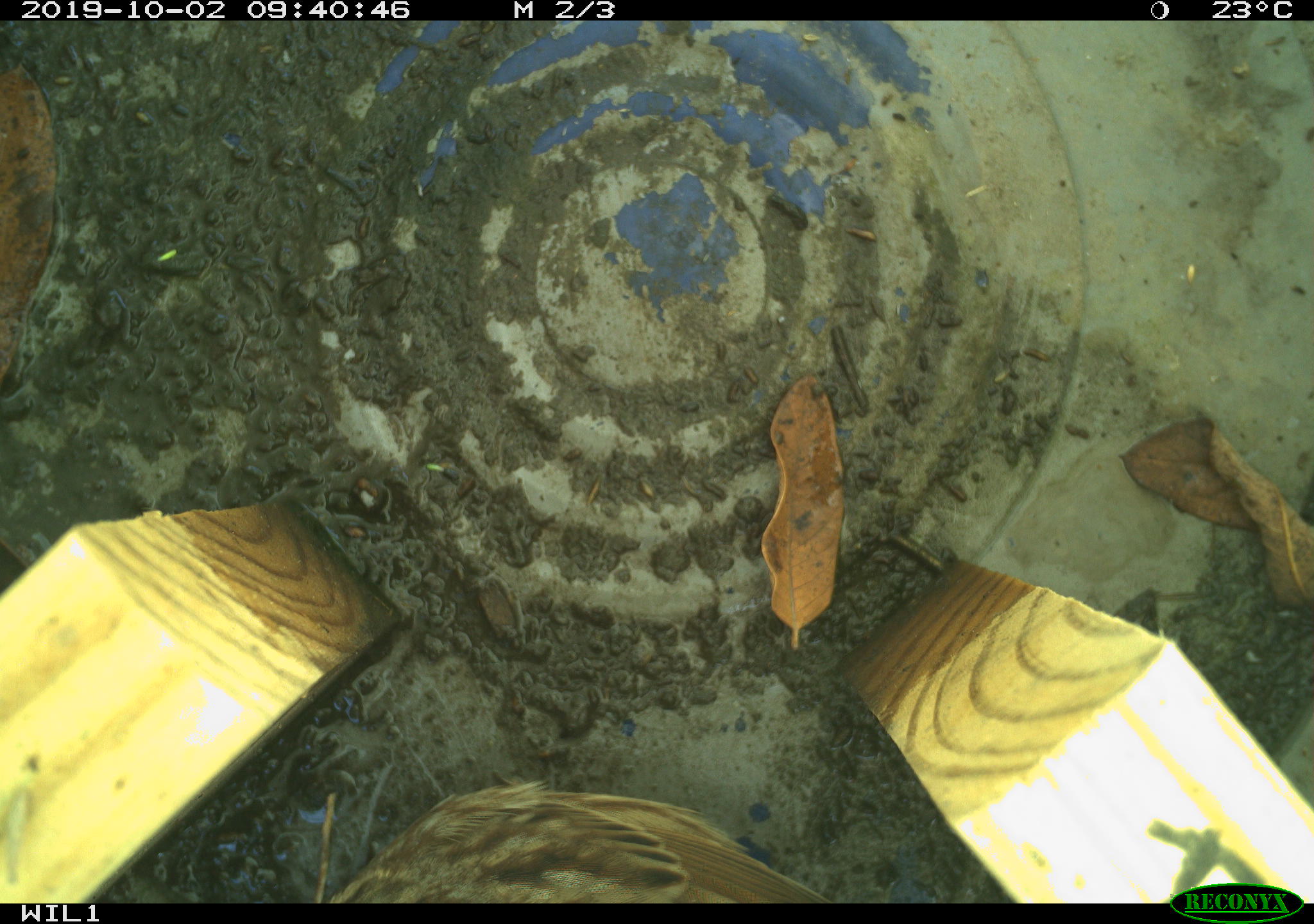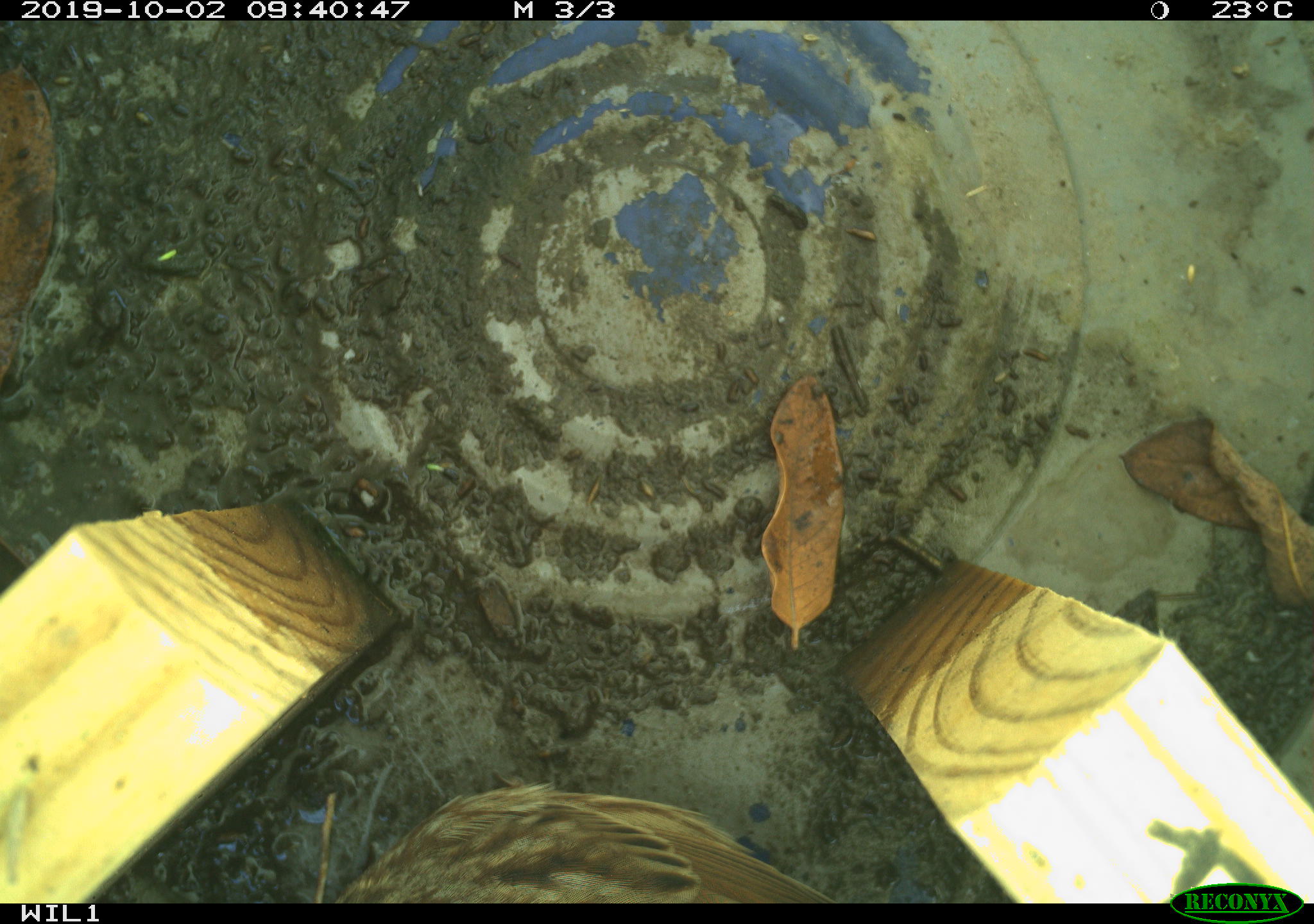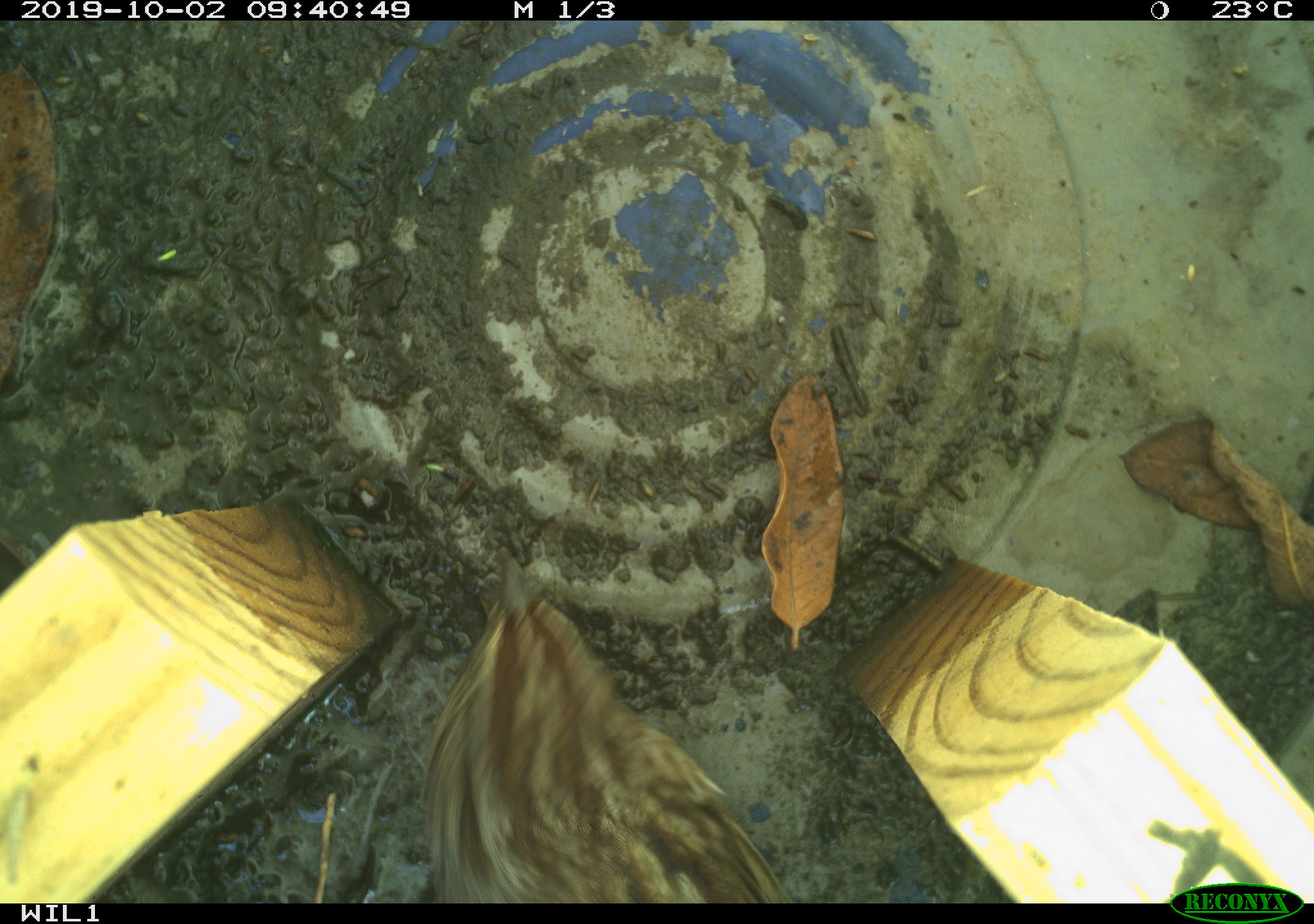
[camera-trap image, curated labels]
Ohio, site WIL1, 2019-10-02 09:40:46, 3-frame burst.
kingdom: Animalia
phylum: Chordata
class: Aves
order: Passeriformes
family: Passerellidae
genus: Melospiza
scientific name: Melospiza melodia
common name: song sparrow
Song sparrow (Melospiza melodia).